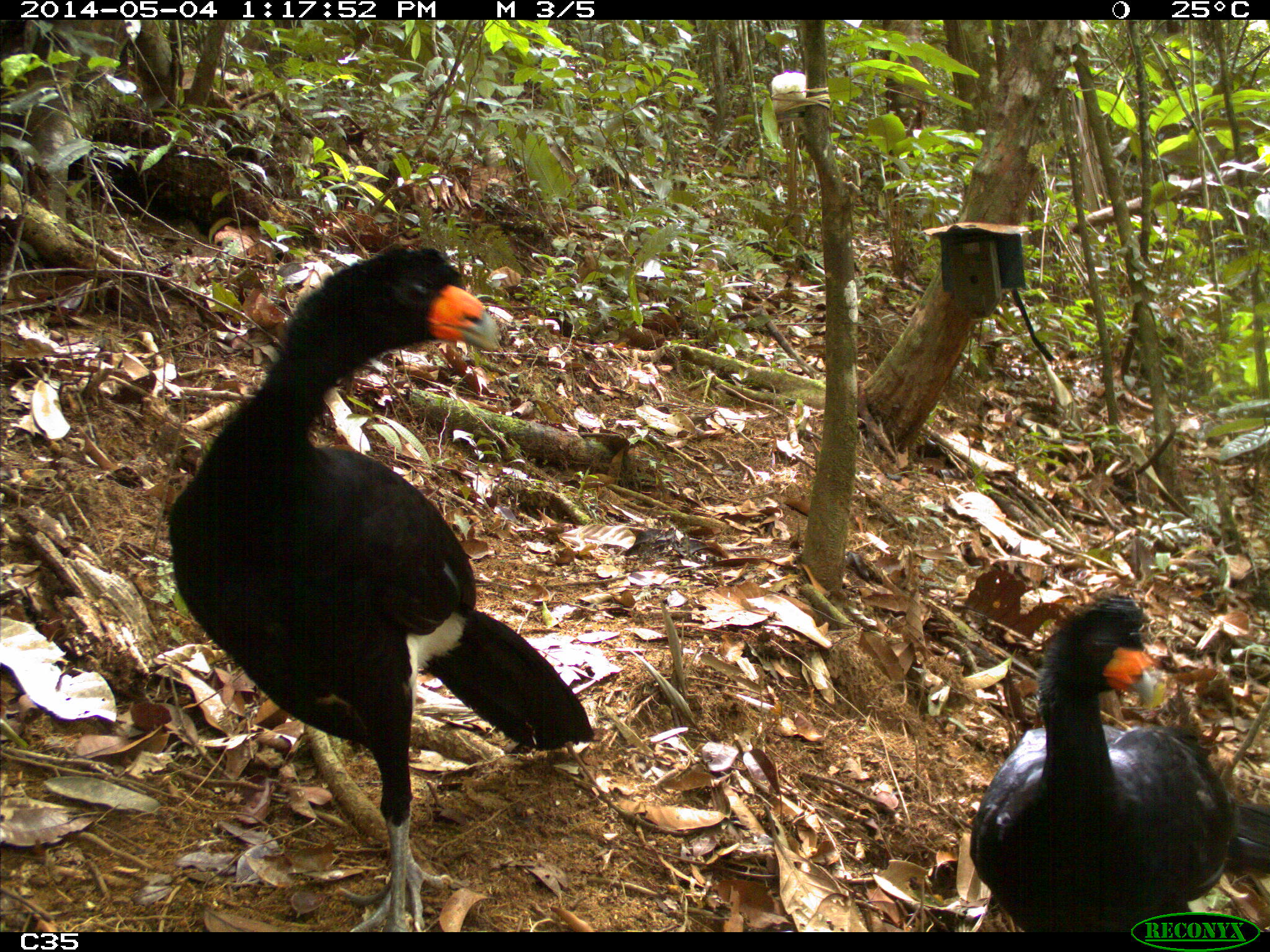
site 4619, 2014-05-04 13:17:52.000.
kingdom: Animalia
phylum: Chordata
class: Aves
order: Galliformes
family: Cracidae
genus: Crax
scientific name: Crax alector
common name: black curassow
Crax alector (black curassow), count 2, age adult, sex female.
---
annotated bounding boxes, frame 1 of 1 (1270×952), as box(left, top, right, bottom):
crax alector: box(168, 246, 597, 932); box(970, 595, 1270, 931)